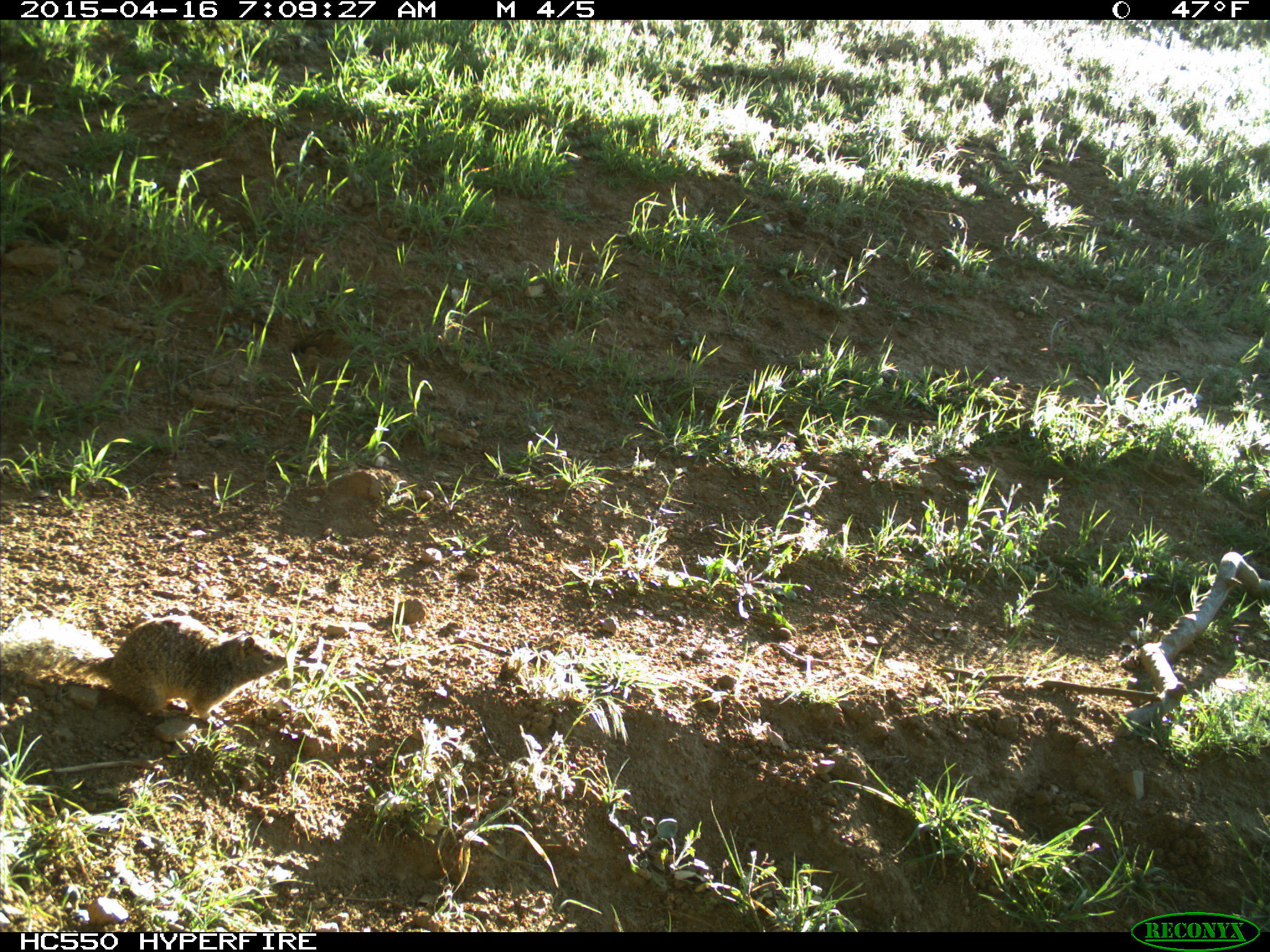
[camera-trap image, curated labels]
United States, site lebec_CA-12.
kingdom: Animalia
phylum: Chordata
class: Mammalia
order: Rodentia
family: Sciuridae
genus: Otospermophilus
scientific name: Otospermophilus beecheyi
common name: california ground squirrel